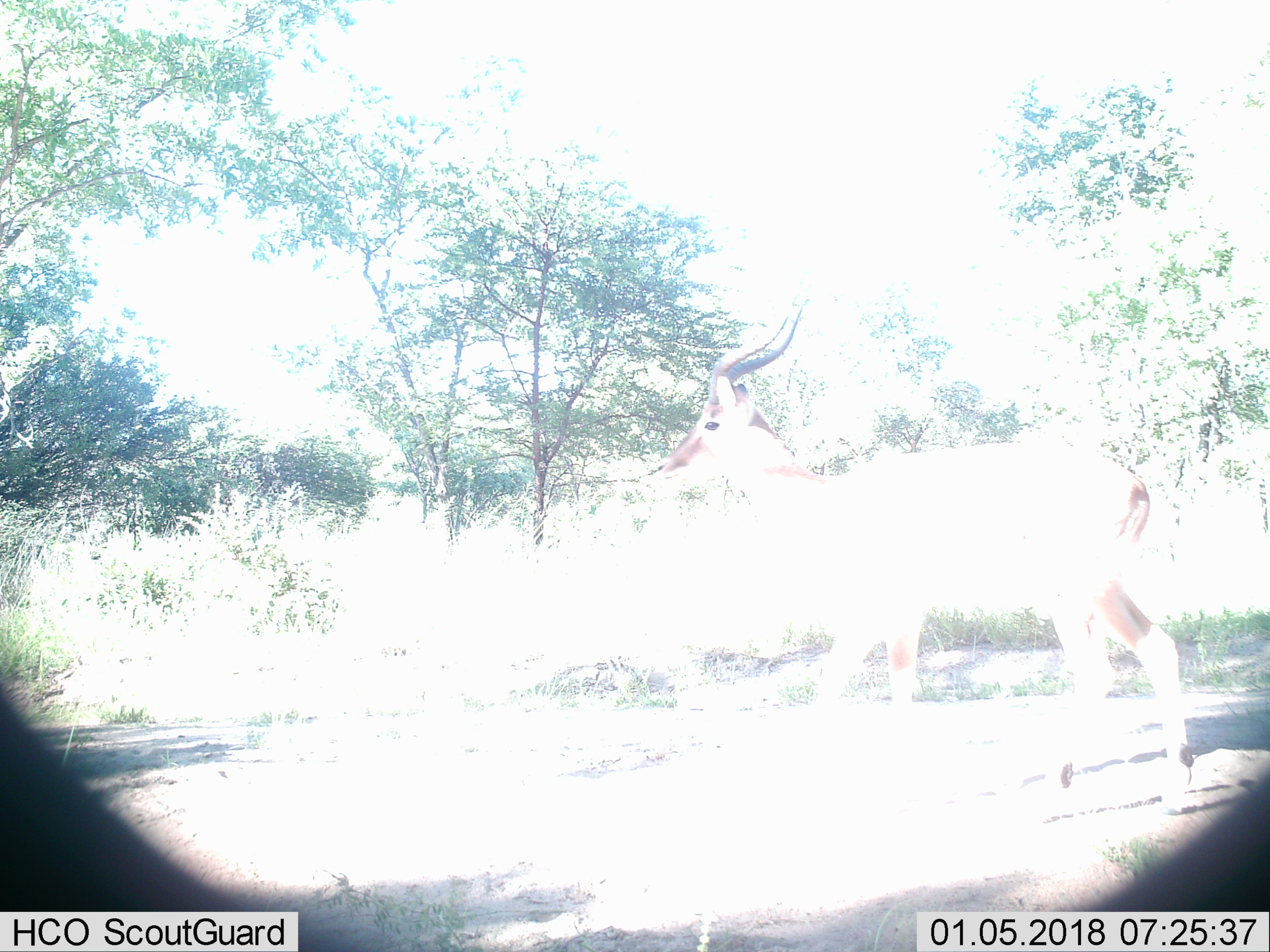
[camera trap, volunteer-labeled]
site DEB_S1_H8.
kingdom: Animalia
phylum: Chordata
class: Mammalia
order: Artiodactyla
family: Bovidae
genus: Aepyceros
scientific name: Aepyceros melampus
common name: impala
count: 1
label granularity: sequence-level